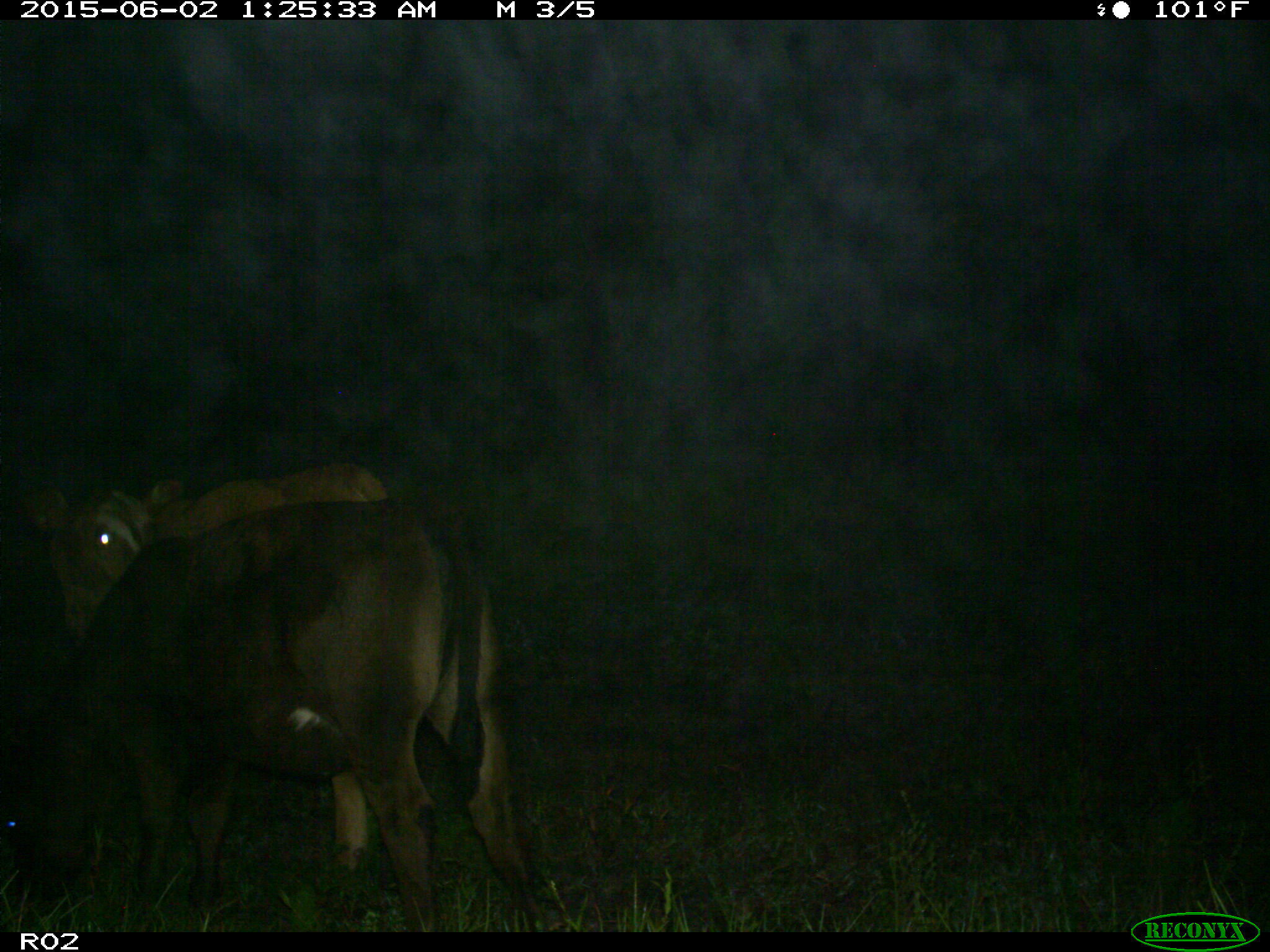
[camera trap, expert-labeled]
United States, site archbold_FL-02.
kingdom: Animalia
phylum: Chordata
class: Mammalia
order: Artiodactyla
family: Bovidae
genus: Bos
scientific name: Bos taurus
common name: domestic cow